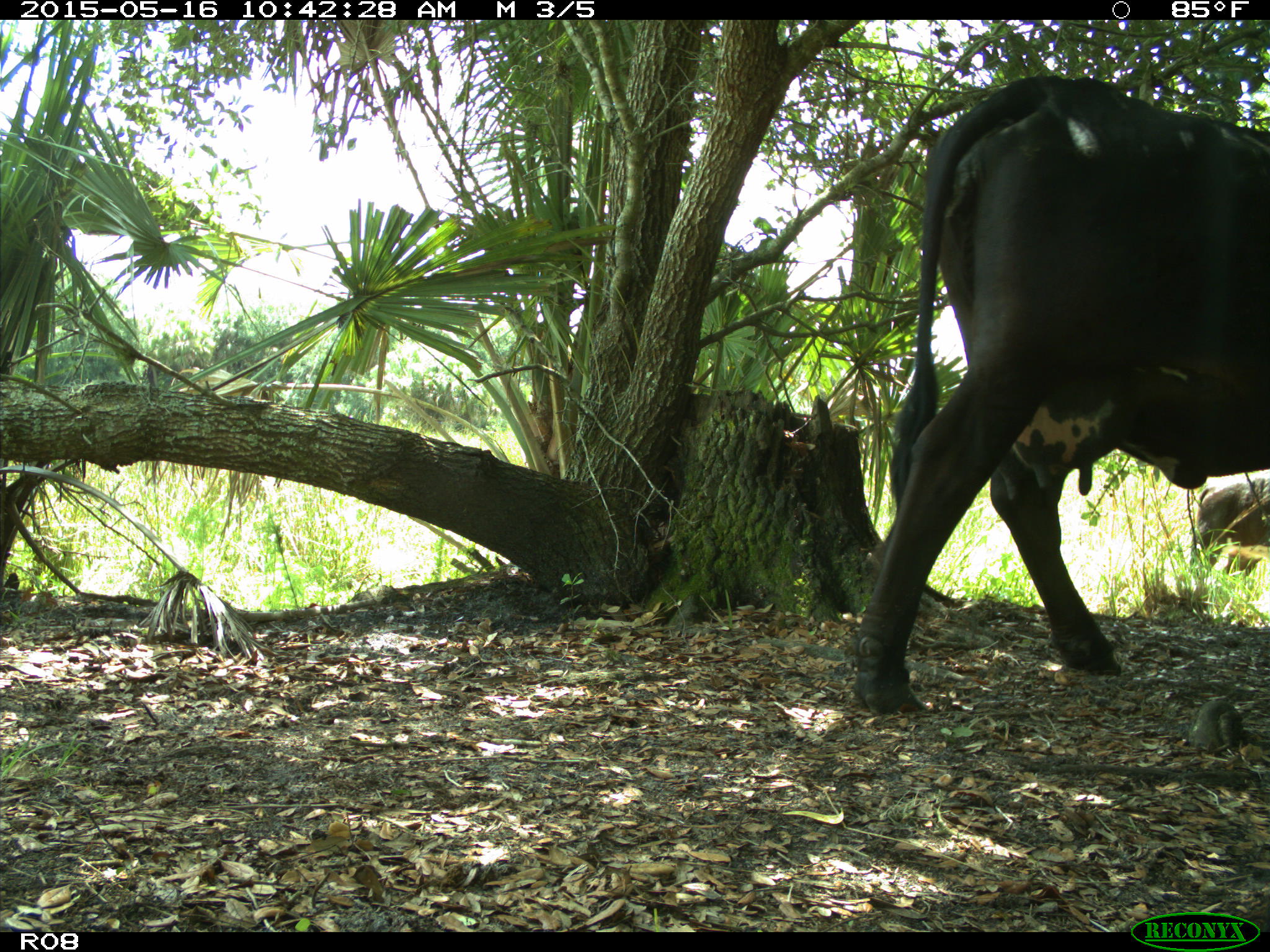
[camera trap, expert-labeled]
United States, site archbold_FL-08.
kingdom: Animalia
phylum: Chordata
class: Mammalia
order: Artiodactyla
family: Bovidae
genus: Bos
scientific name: Bos taurus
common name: domestic cow